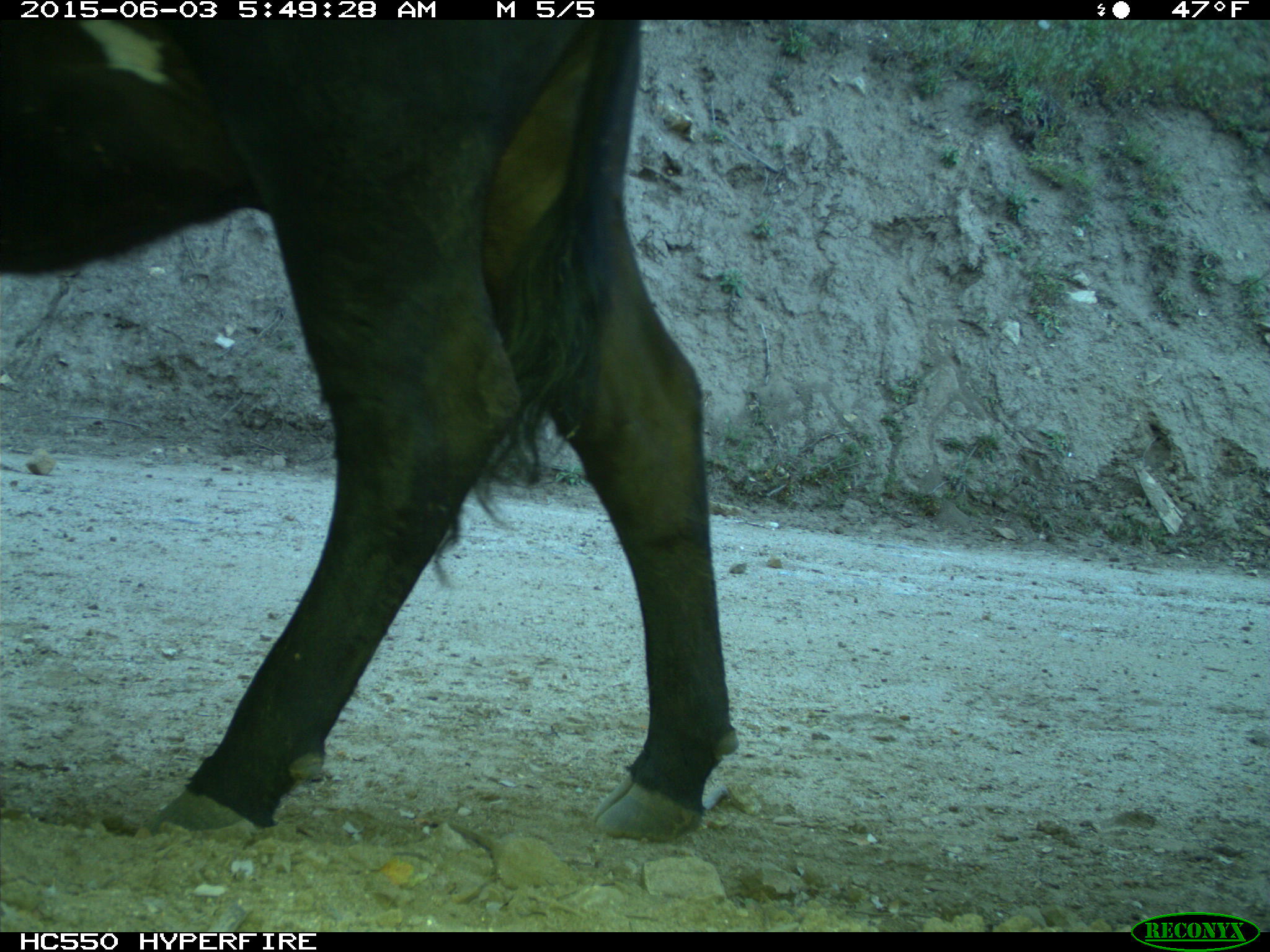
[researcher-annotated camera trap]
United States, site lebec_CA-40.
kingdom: Animalia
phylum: Chordata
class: Mammalia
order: Artiodactyla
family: Bovidae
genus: Bos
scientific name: Bos taurus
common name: domestic cow